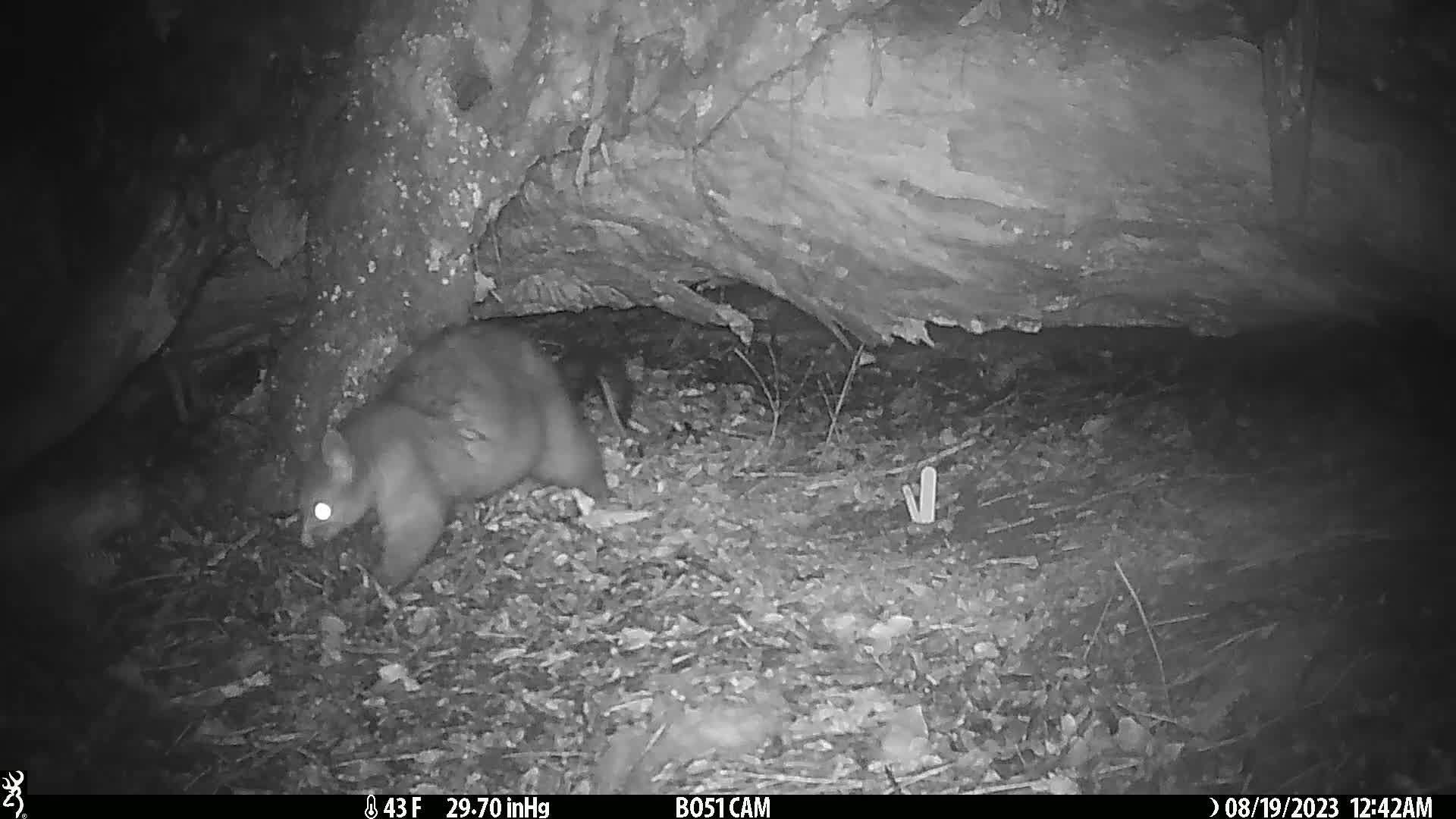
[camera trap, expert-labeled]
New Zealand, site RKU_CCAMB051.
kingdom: Animalia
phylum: Chordata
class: Mammalia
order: Diprotodontia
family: Phalangeridae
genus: Trichosurus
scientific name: Trichosurus vulpecula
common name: common brushtail possum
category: possum